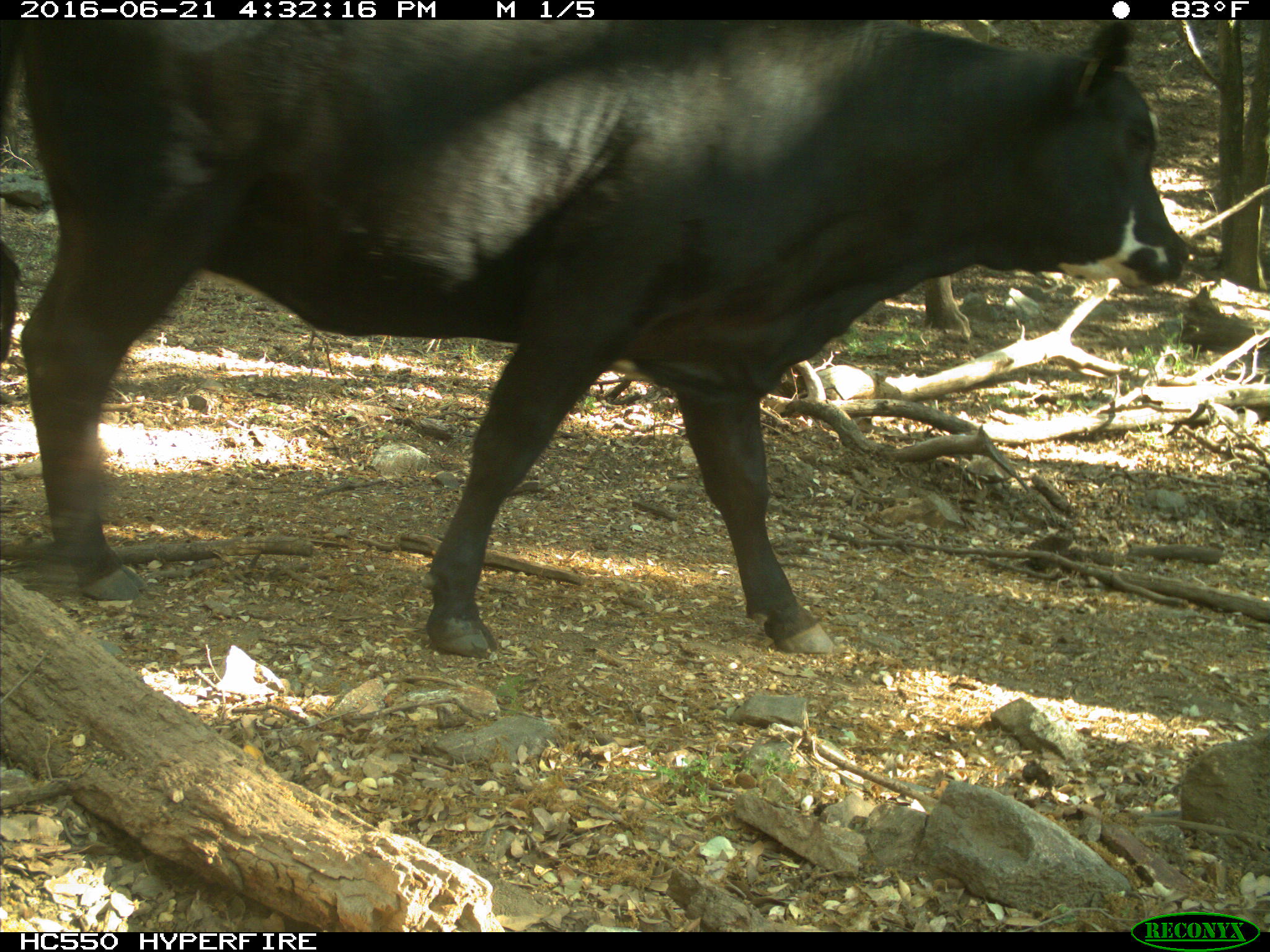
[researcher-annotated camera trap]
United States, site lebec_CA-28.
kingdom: Animalia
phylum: Chordata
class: Mammalia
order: Artiodactyla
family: Bovidae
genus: Bos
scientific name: Bos taurus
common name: domestic cow